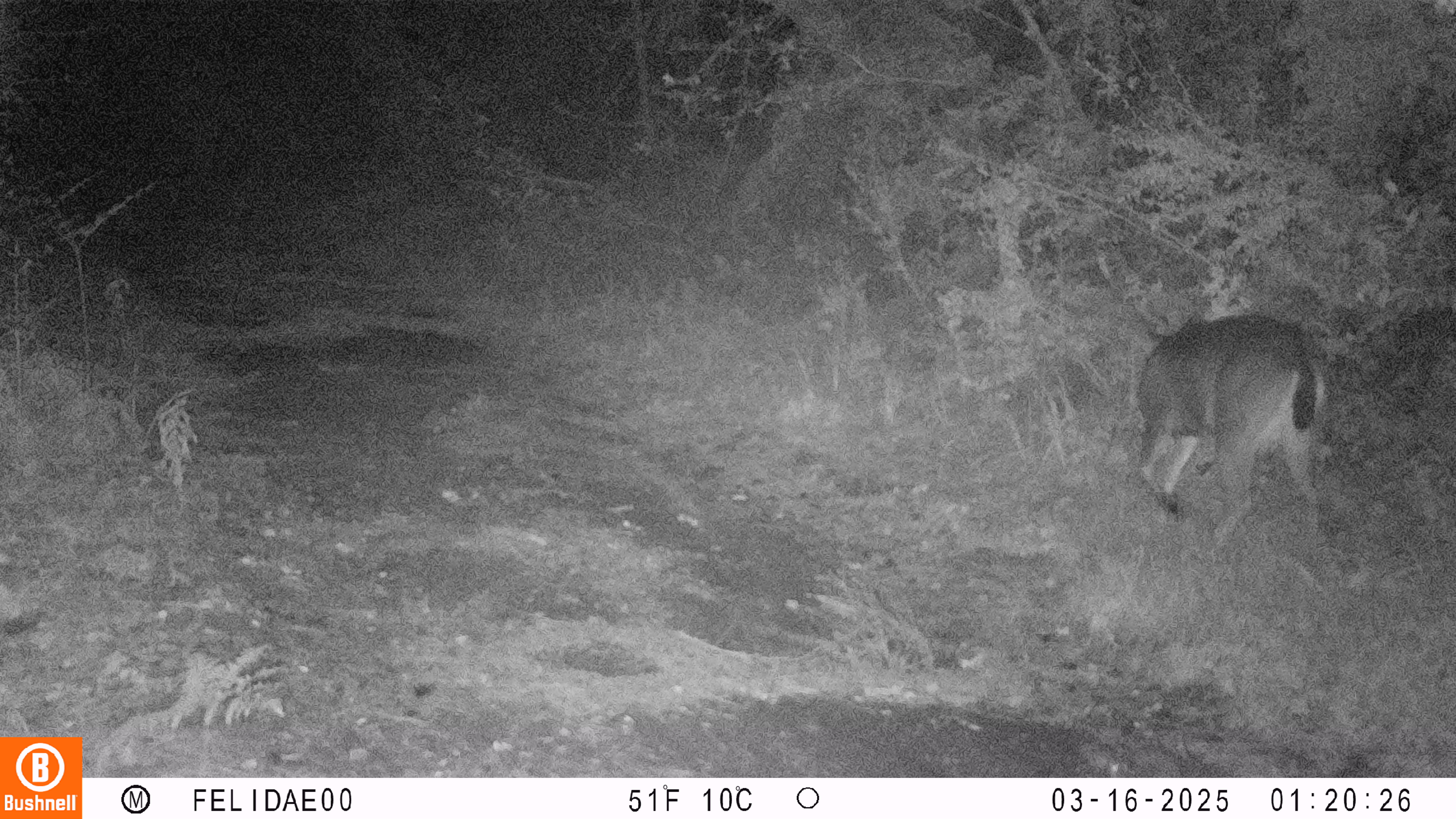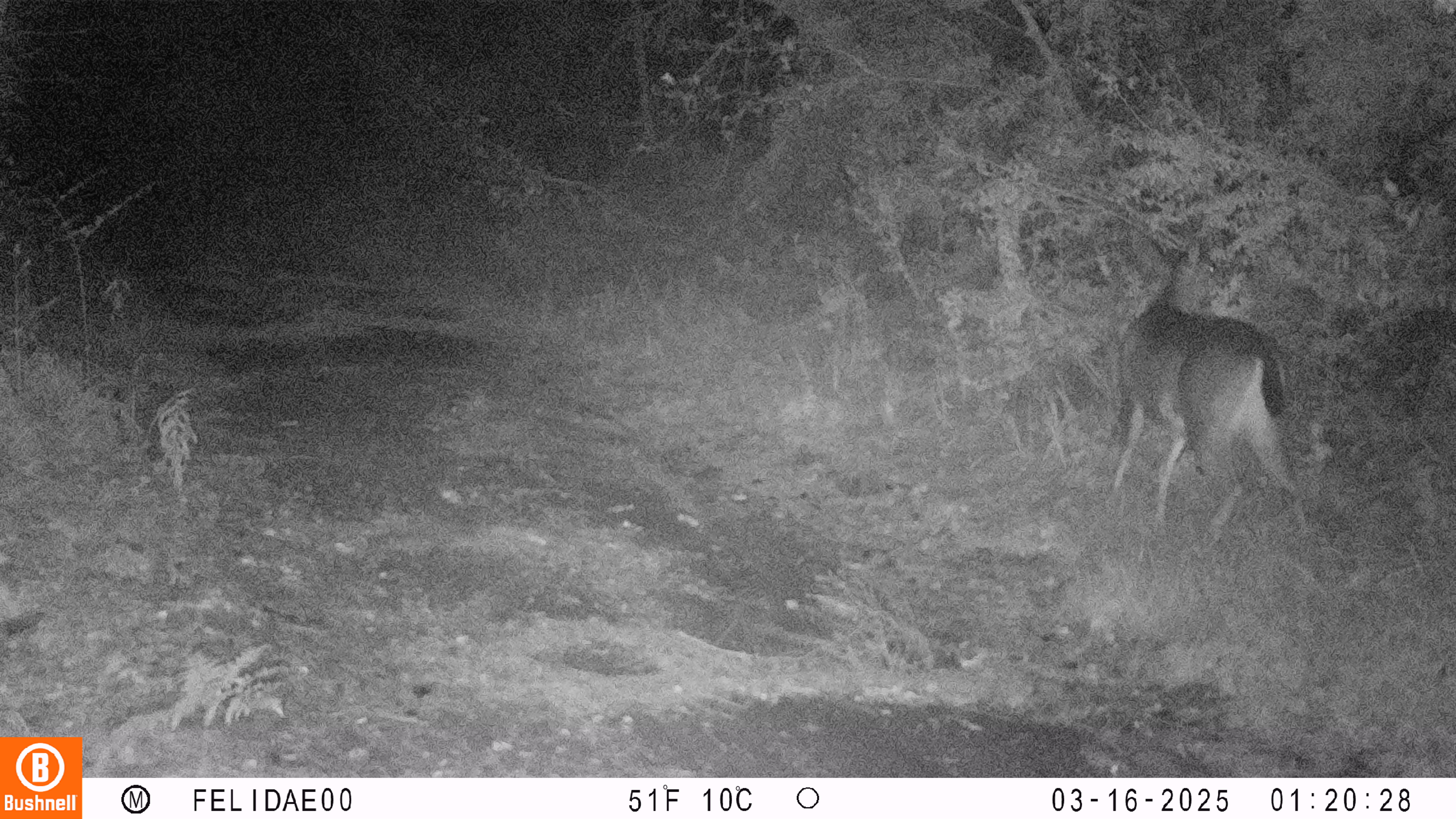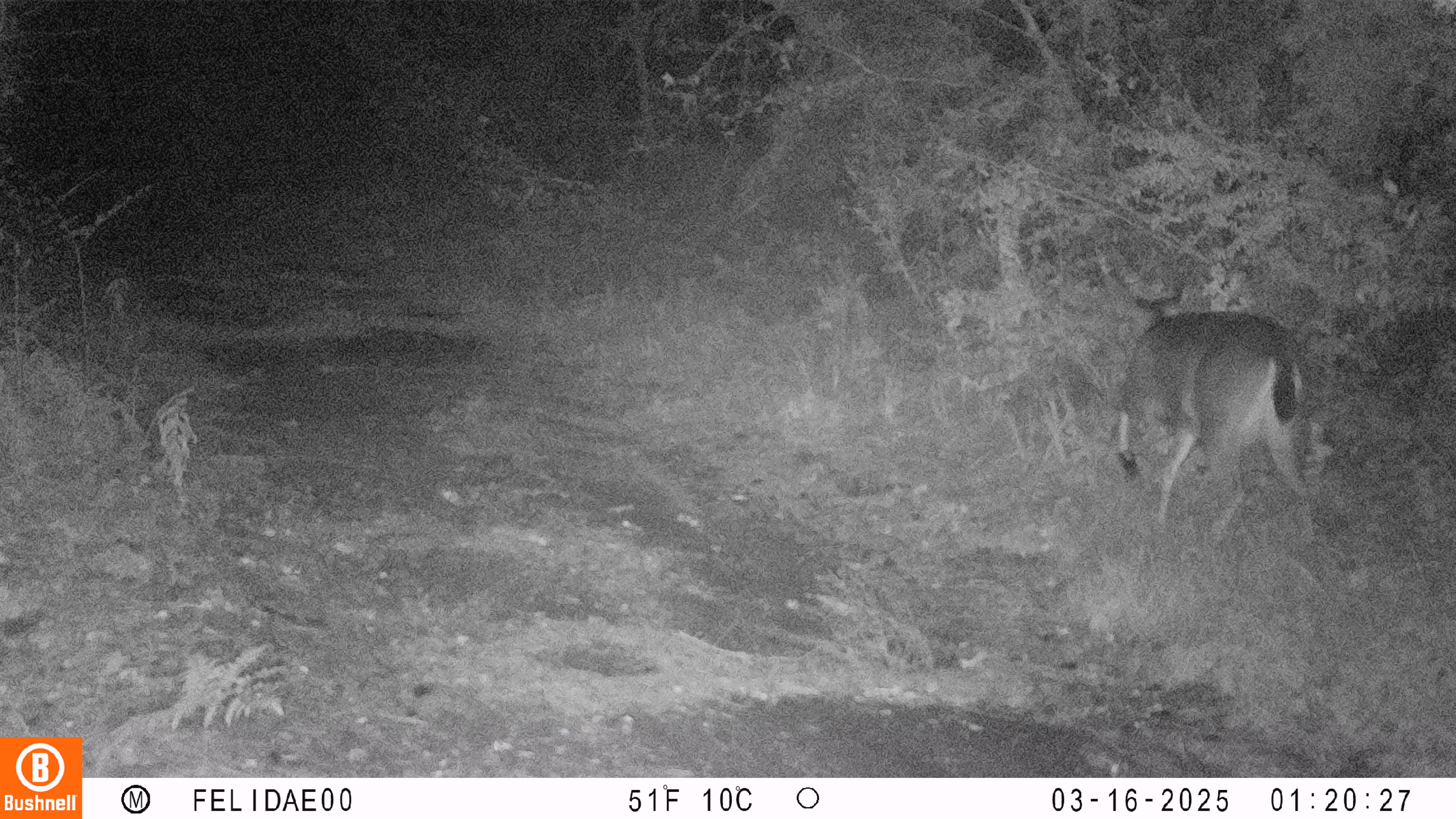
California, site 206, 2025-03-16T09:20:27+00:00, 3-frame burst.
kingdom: Animalia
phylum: Chordata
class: Mammalia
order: Artiodactyla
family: Cervidae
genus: Odocoileus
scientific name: Odocoileus hemionus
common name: mule deer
Mule deer (Odocoileus hemionus).